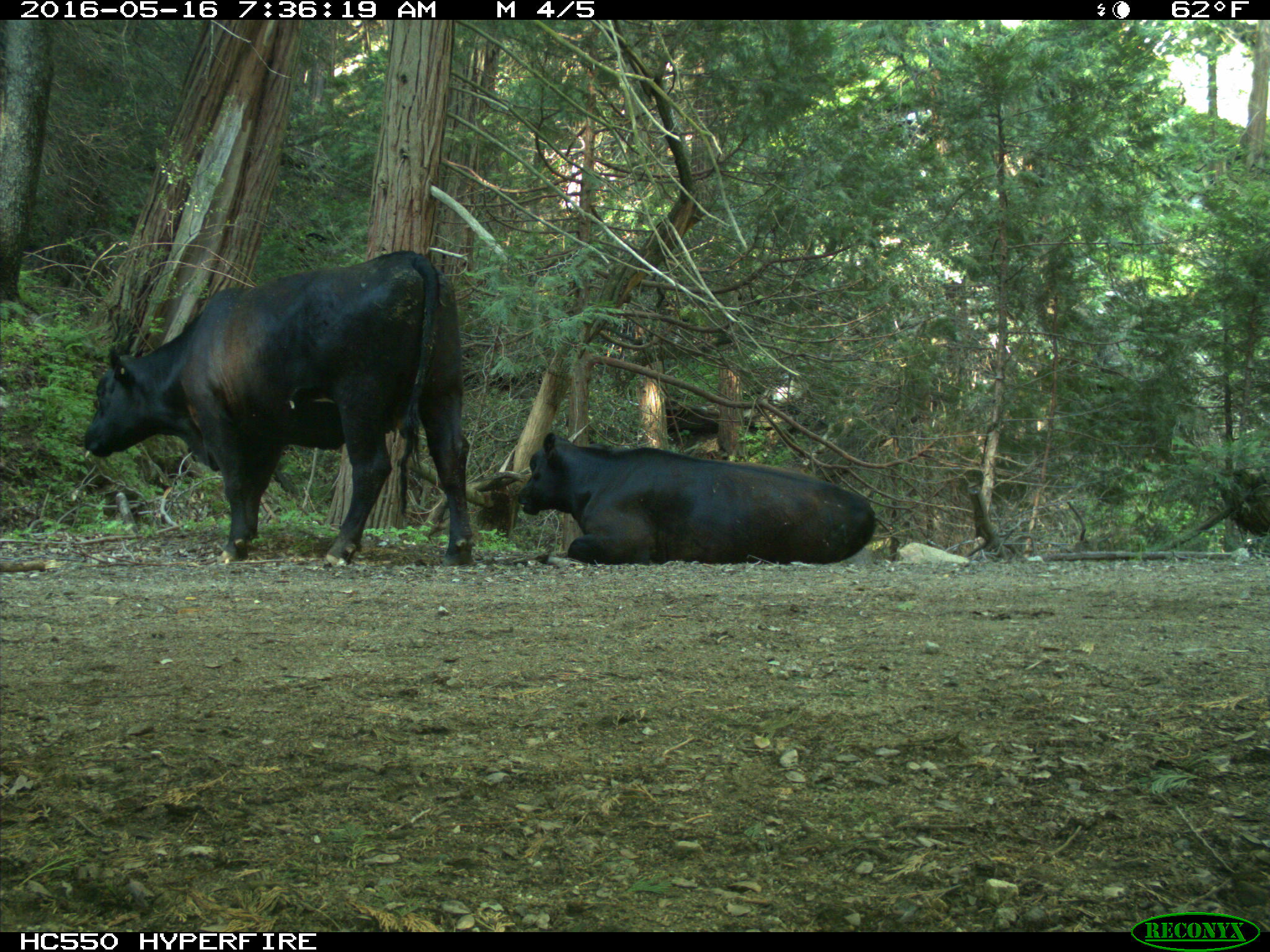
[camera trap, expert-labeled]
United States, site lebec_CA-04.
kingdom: Animalia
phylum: Chordata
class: Mammalia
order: Artiodactyla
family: Bovidae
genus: Bos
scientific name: Bos taurus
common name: domestic cow